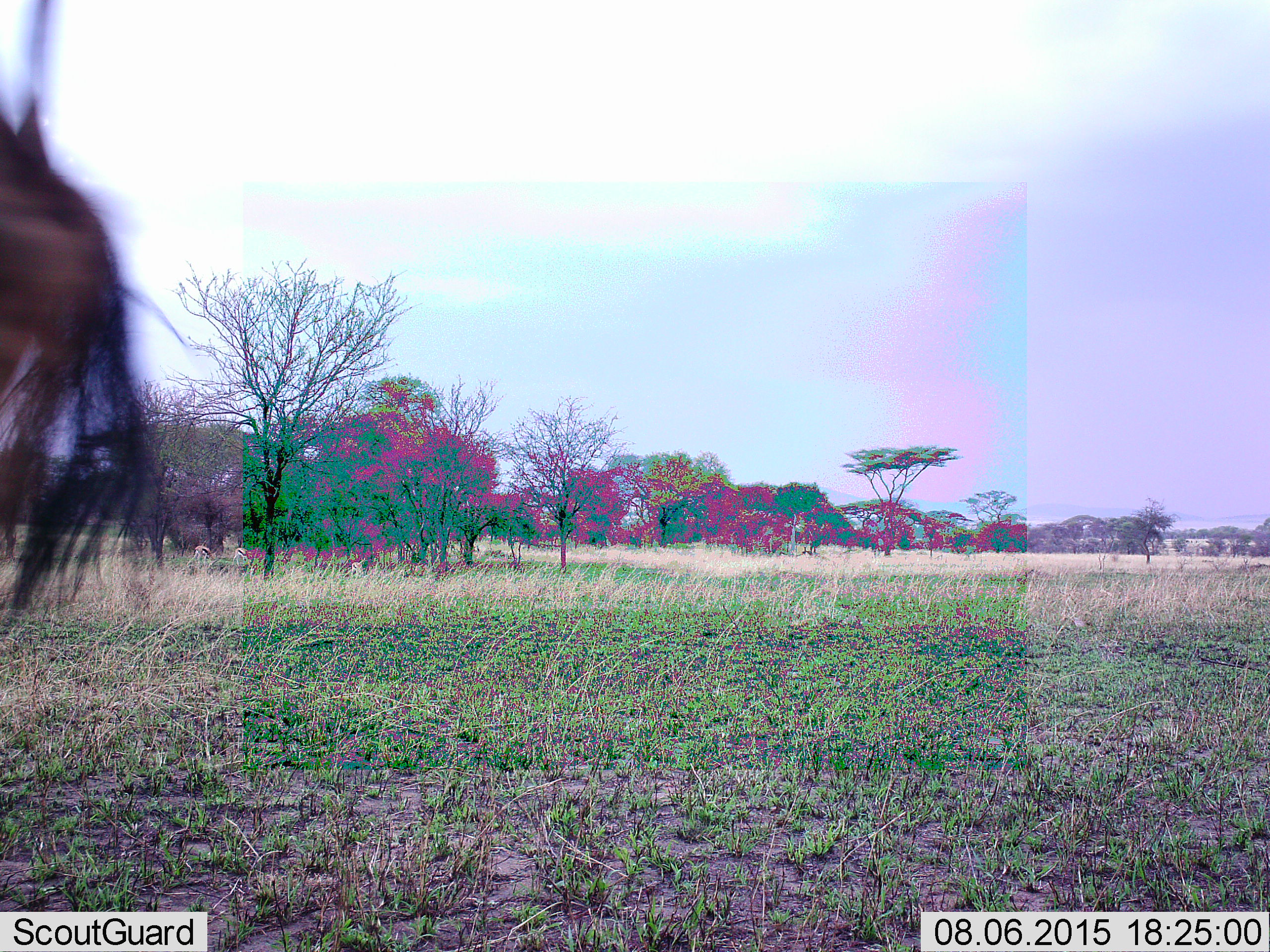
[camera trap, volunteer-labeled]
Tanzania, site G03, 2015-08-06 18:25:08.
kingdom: Animalia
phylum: Chordata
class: Mammalia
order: Artiodactyla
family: Giraffidae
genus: Giraffa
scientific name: Giraffa camelopardalis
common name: giraffe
Giraffe (Giraffa camelopardalis), count 1. Behavior (volunteer vote fractions): standing 0%, resting 0%, moving 100%, interacting 0%. Young present (vote fraction): 0%. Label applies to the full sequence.